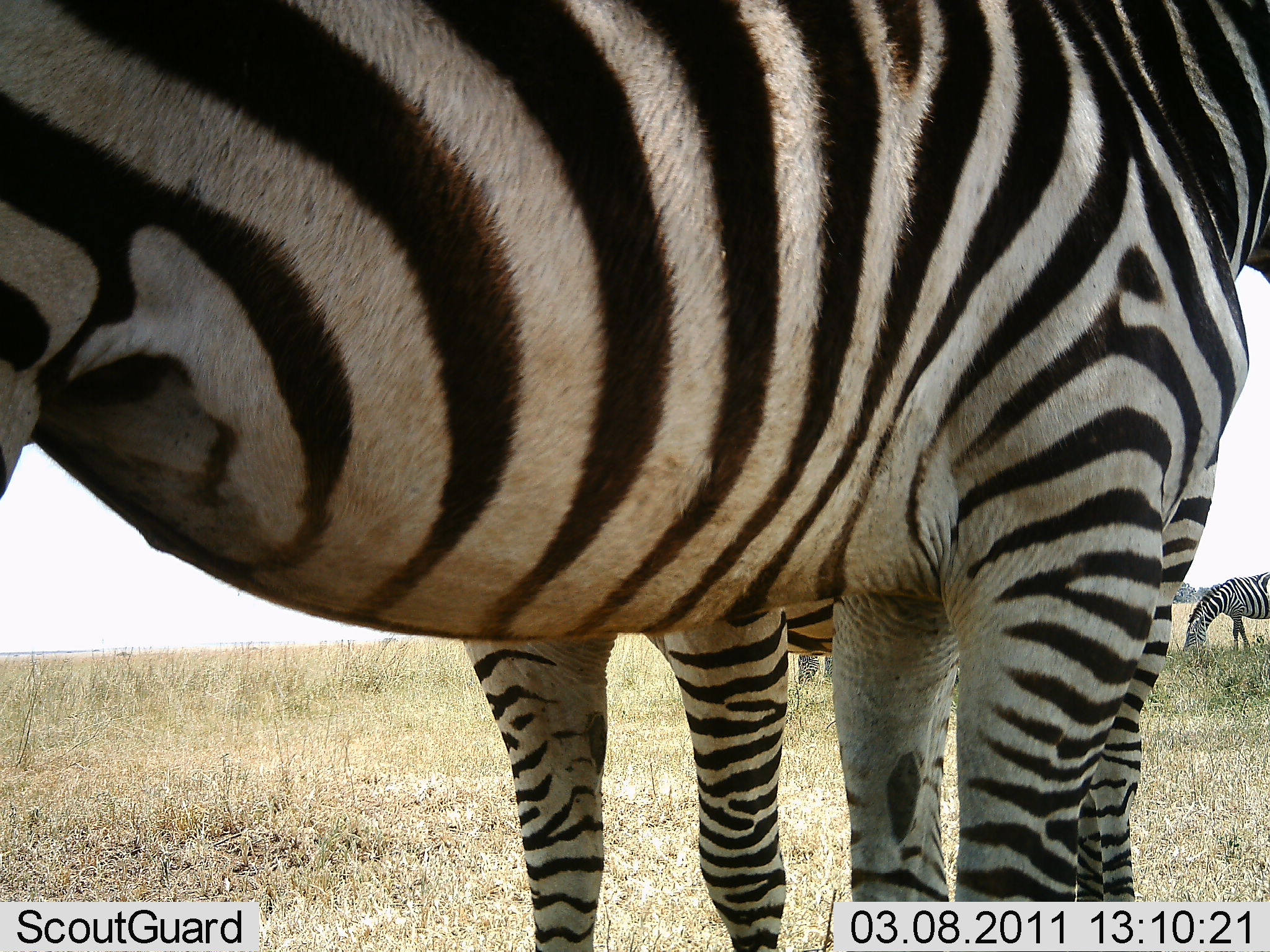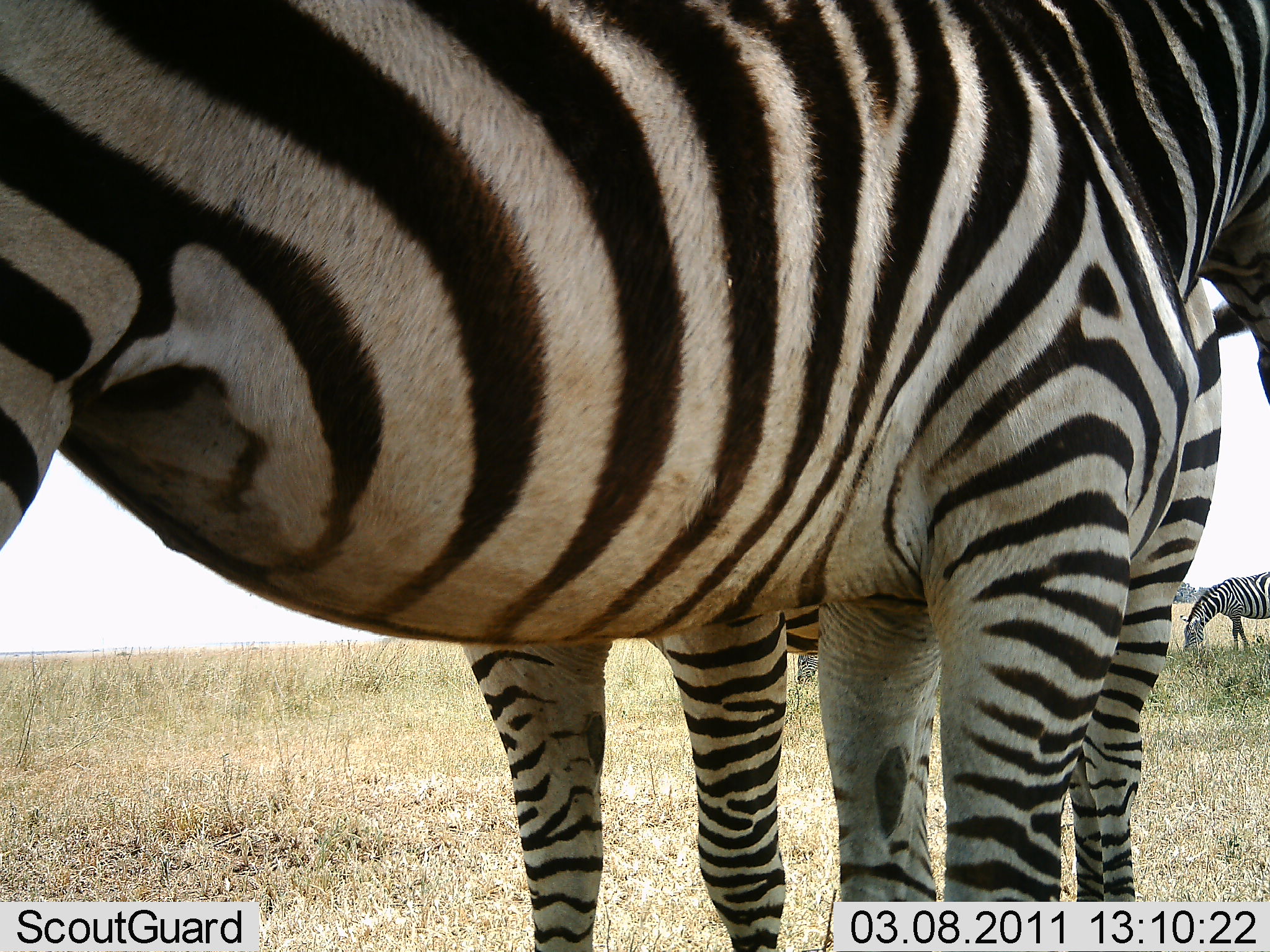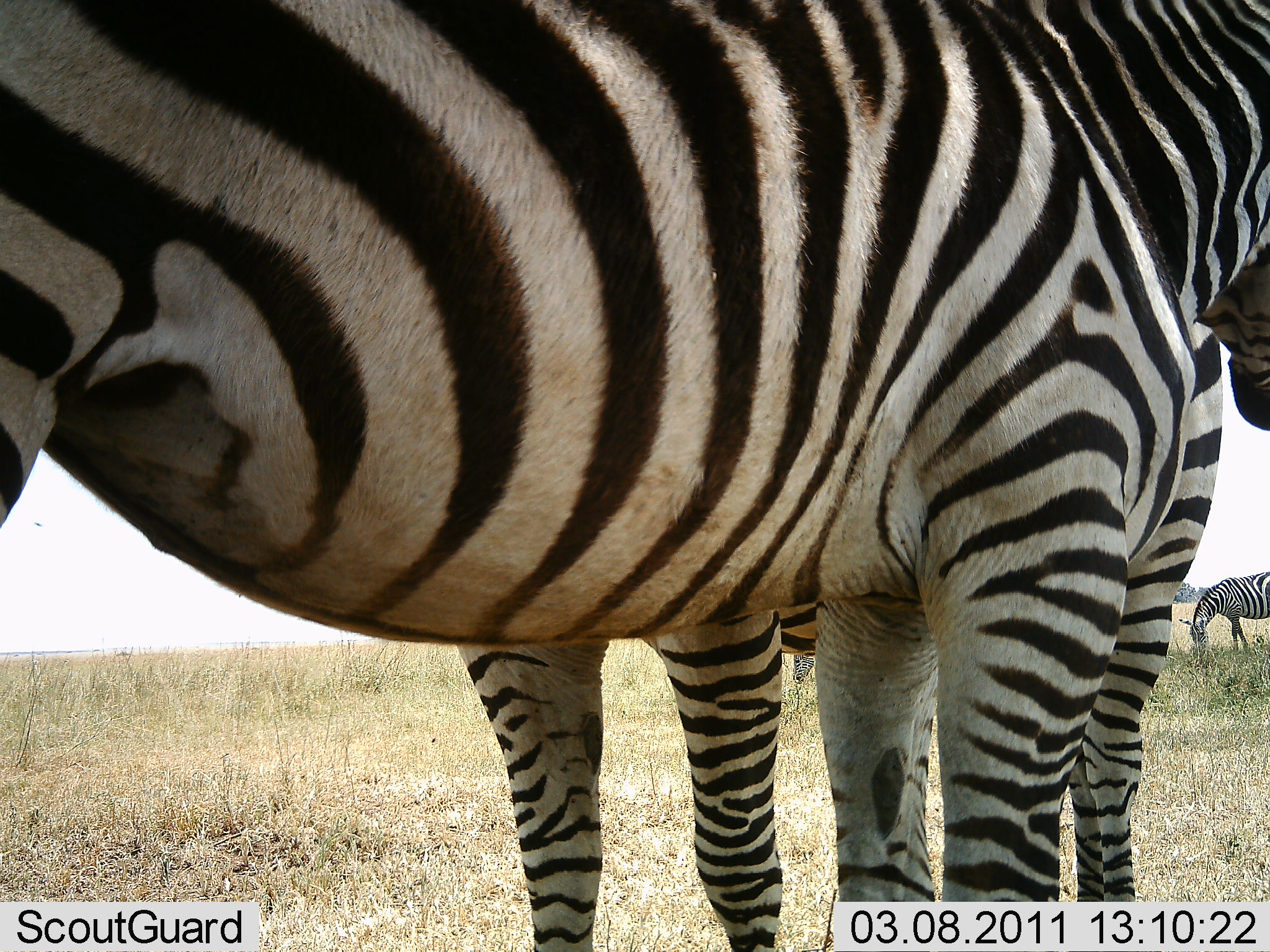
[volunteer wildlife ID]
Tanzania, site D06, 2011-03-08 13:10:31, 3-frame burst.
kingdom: Animalia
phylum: Chordata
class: Mammalia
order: Perissodactyla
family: Equidae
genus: Equus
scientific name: Equus quagga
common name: plains zebra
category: zebra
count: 4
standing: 90%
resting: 0%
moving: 0%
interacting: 30%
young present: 10%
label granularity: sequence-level